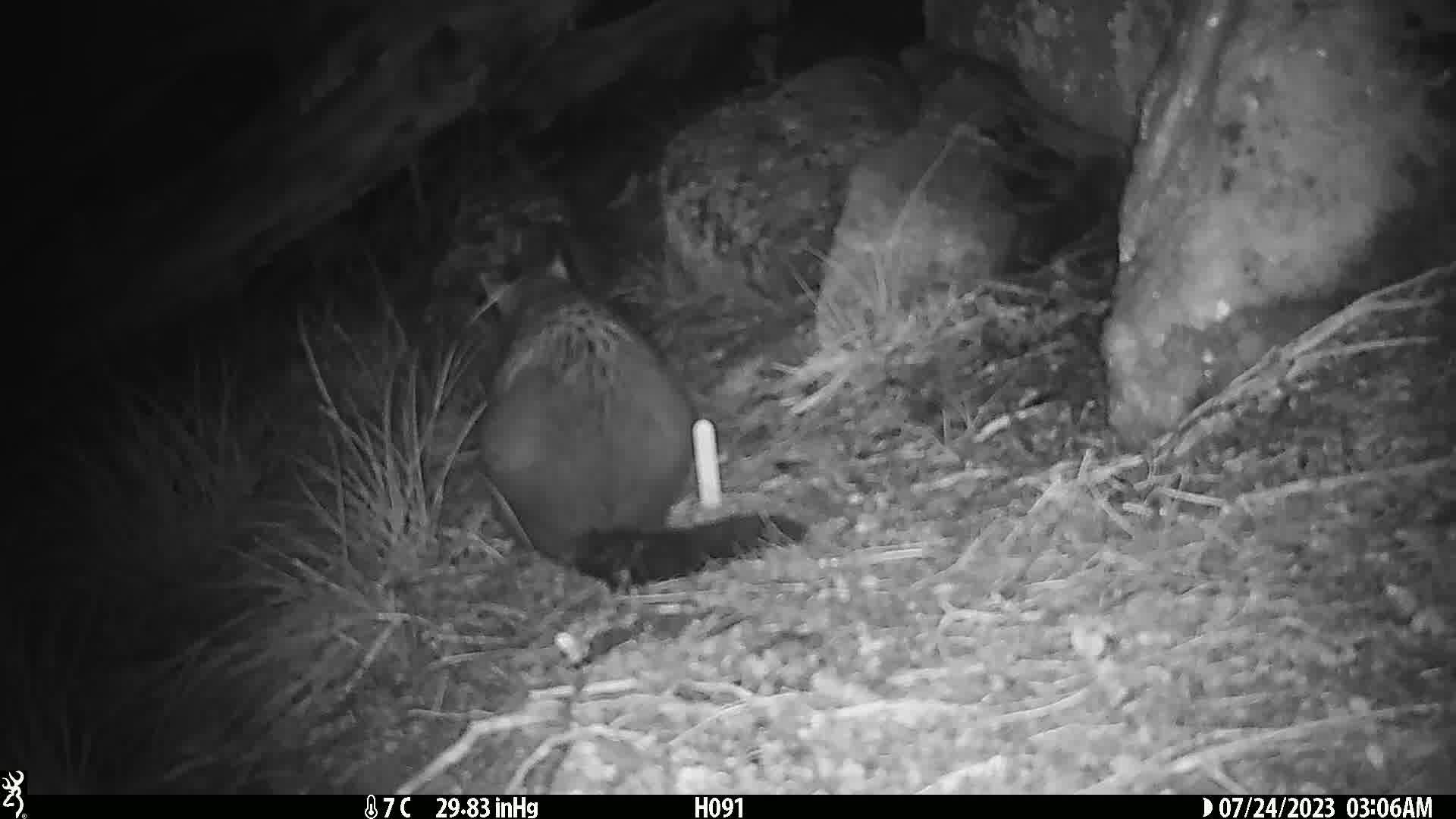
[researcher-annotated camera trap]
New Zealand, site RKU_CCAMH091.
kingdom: Animalia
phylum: Chordata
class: Mammalia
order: Diprotodontia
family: Phalangeridae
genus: Trichosurus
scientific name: Trichosurus vulpecula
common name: common brushtail possum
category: possum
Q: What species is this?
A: Possum (common brushtail possum) (Trichosurus vulpecula).